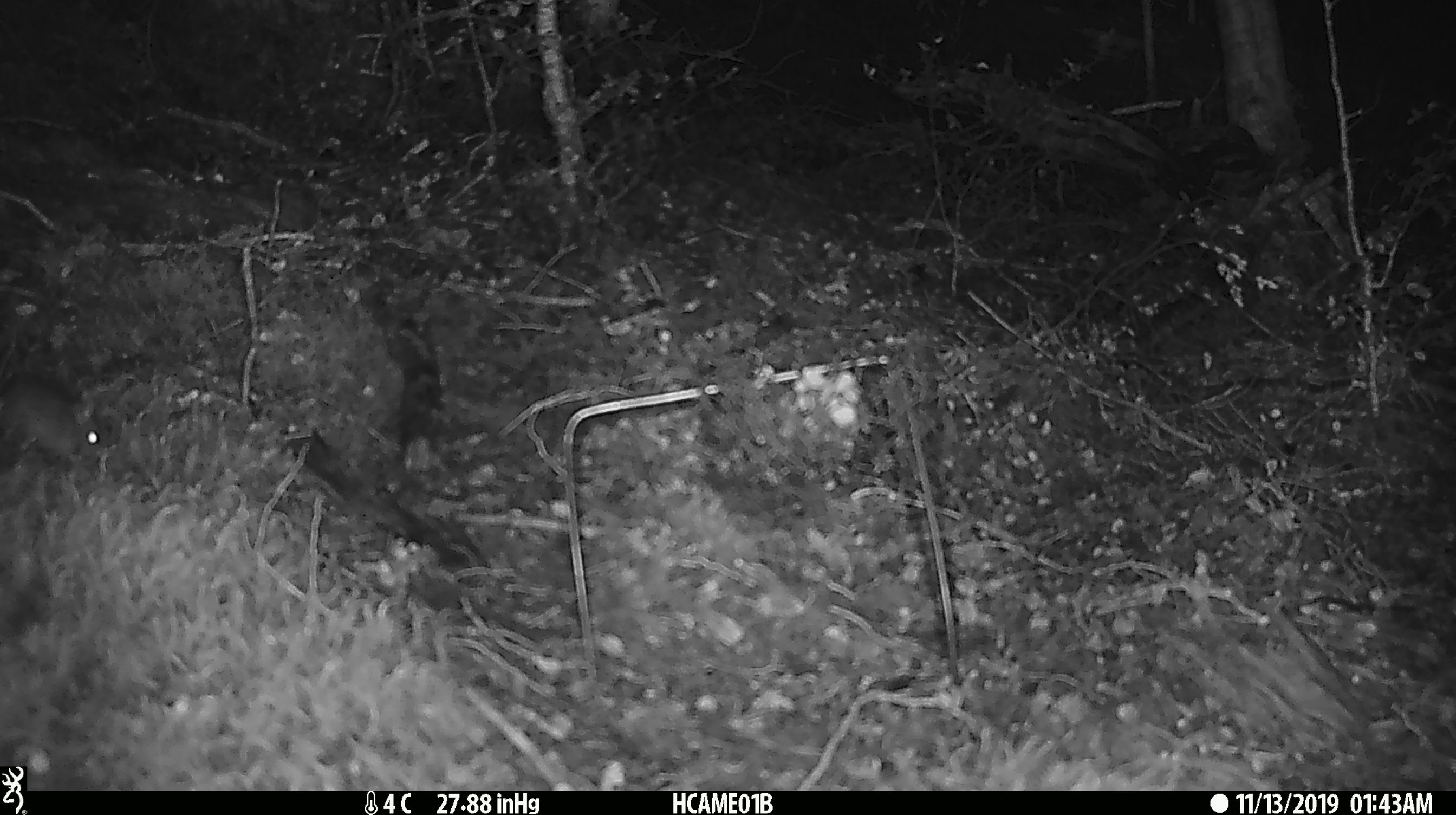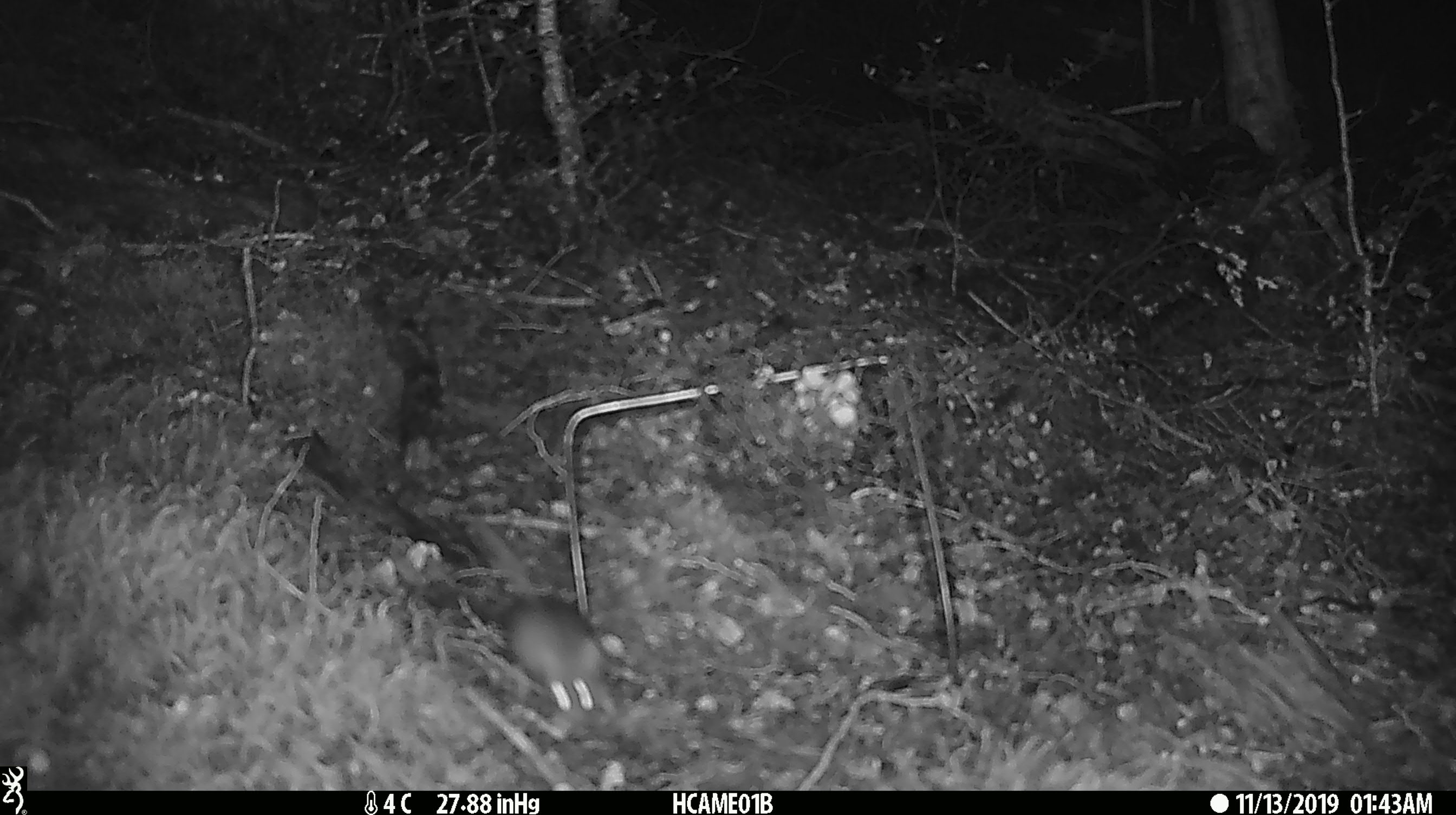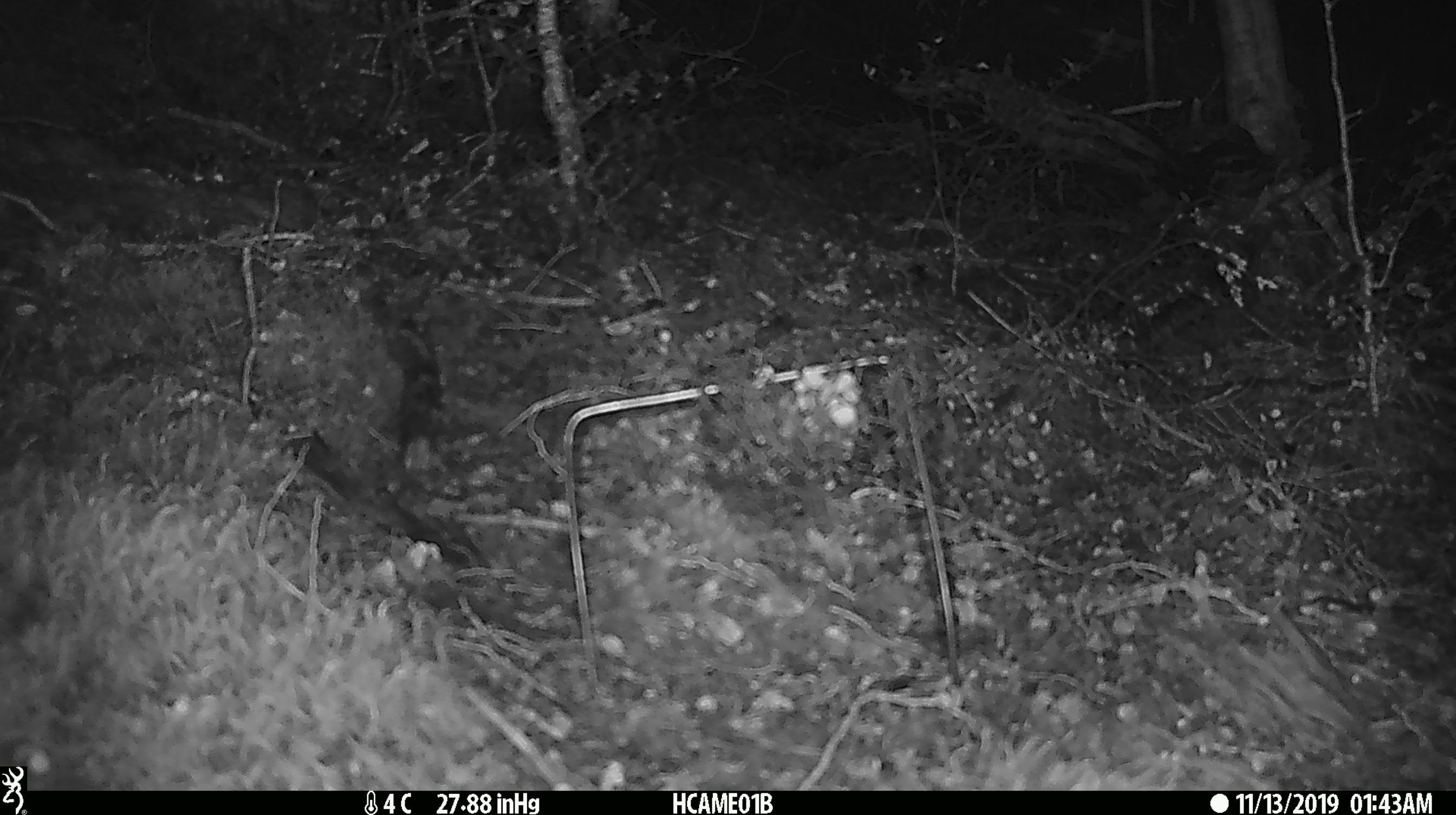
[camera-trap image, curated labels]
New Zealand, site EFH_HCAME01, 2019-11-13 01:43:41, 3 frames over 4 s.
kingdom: Animalia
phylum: Chordata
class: Mammalia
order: Rodentia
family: Muridae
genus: Mus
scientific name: Mus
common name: mouse